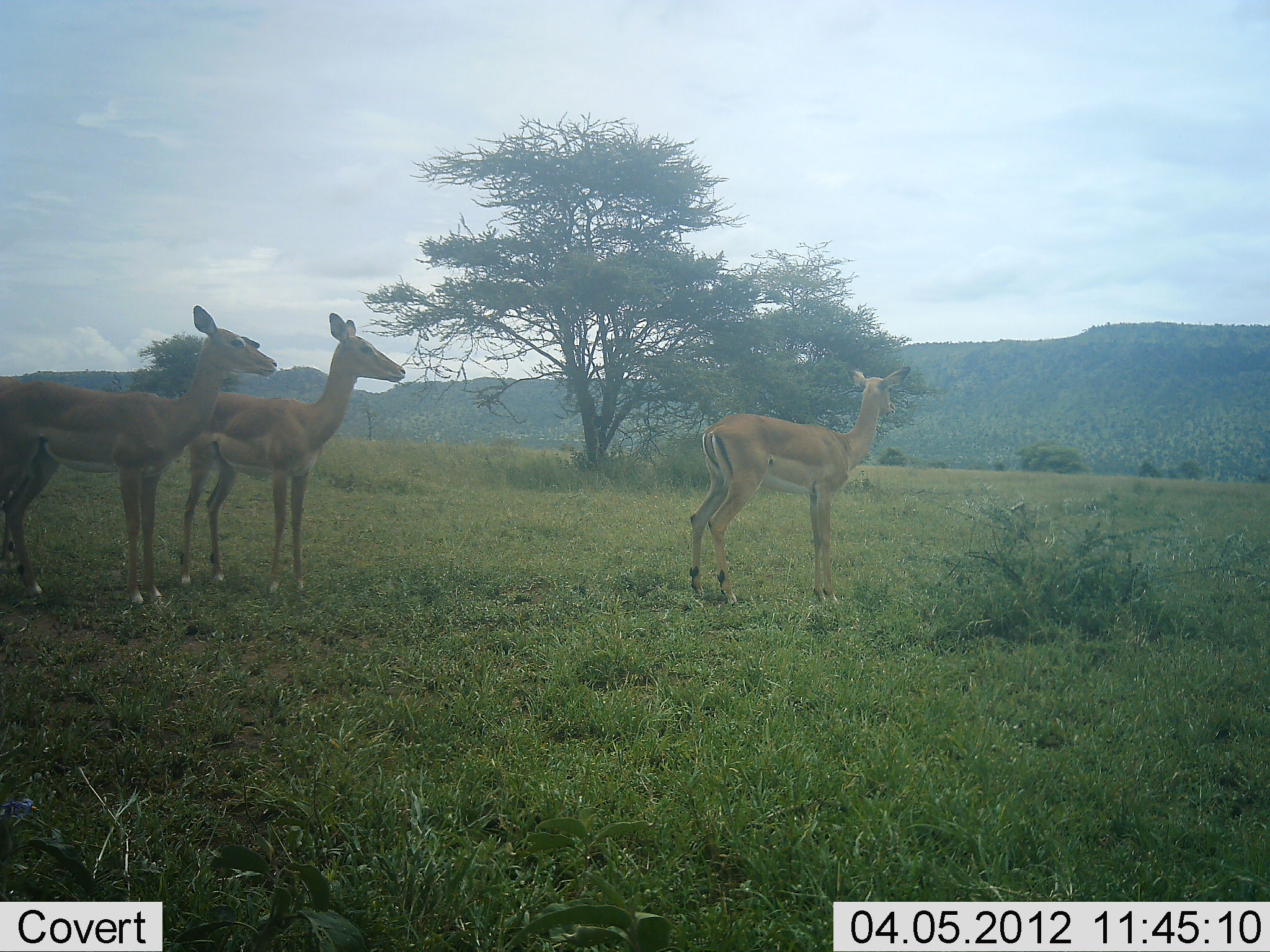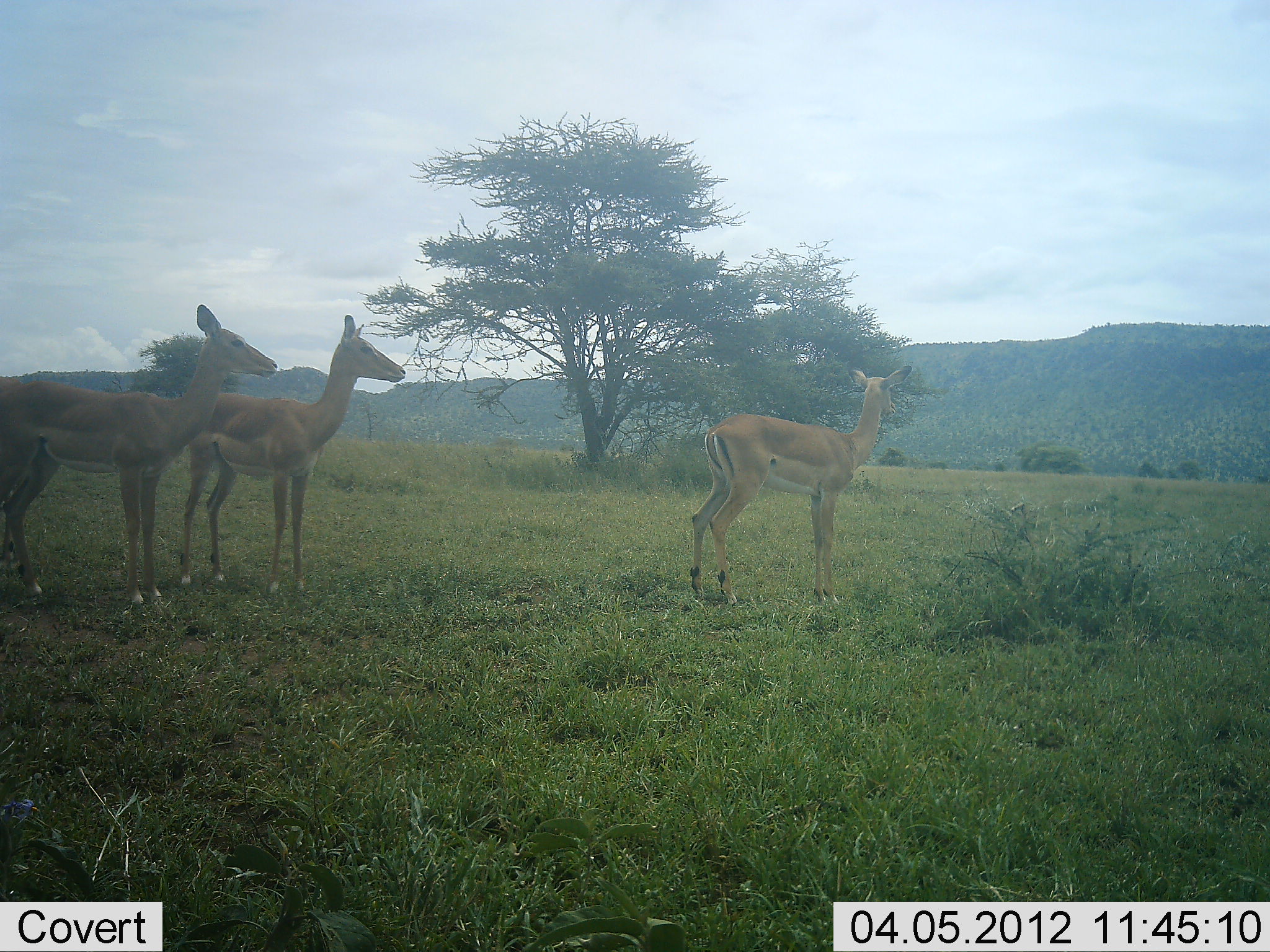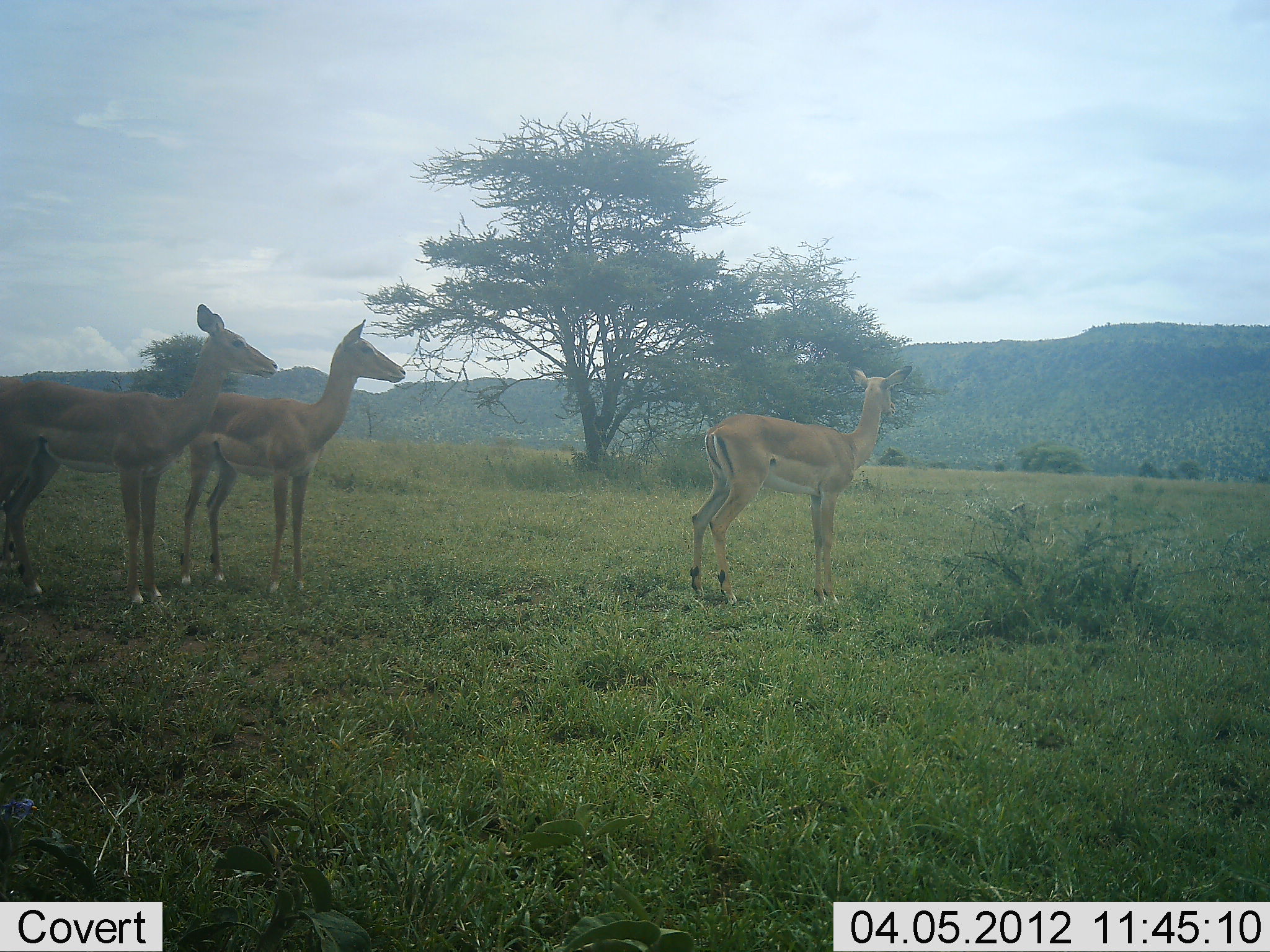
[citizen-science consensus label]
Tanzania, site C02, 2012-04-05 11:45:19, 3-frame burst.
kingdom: Animalia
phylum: Chordata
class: Mammalia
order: Artiodactyla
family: Bovidae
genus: Aepyceros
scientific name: Aepyceros melampus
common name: impala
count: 3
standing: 100%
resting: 0%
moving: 0%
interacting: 0%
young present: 0%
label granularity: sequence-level